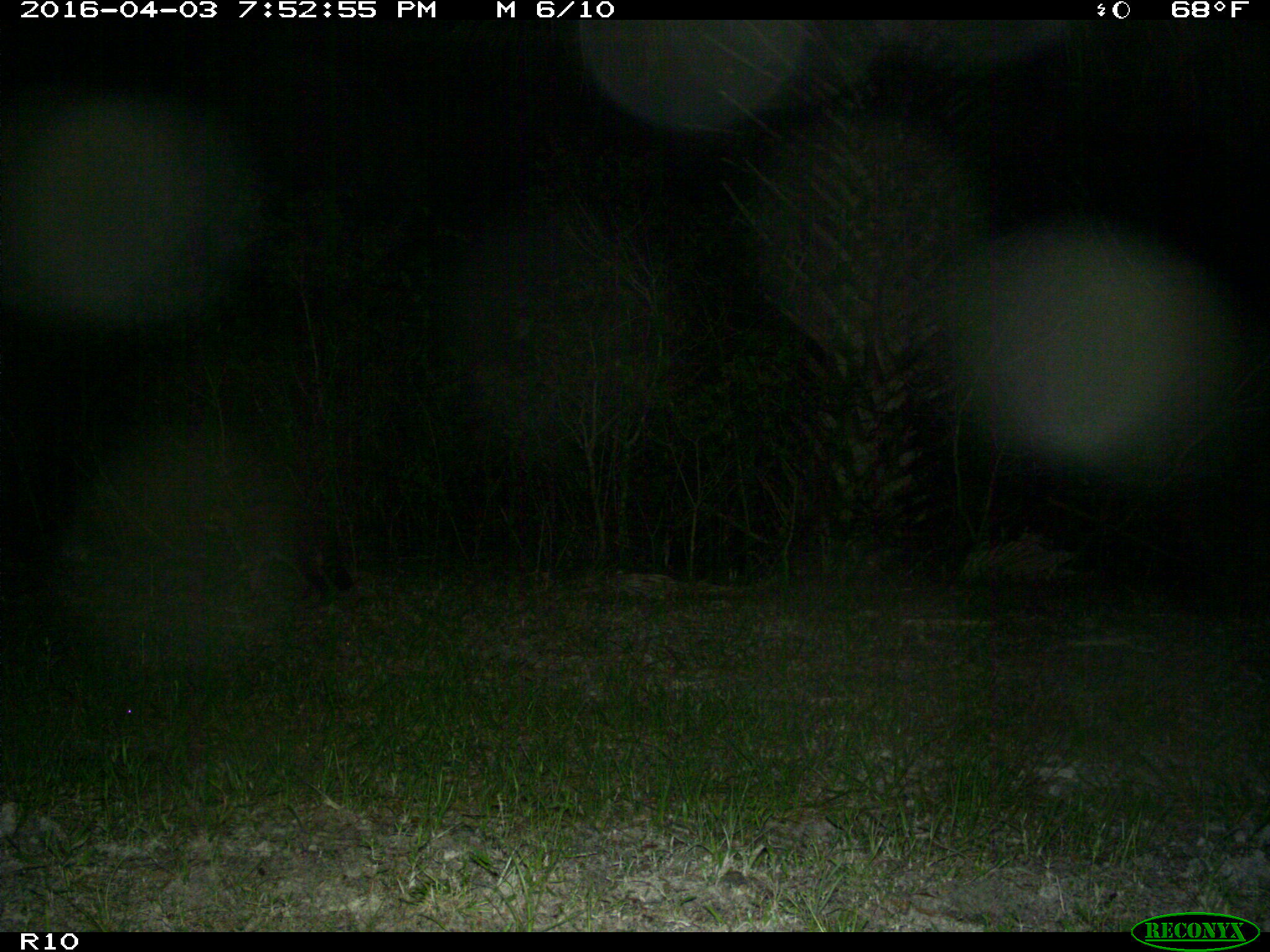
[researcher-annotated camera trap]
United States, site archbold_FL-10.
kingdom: Animalia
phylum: Chordata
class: Mammalia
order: Carnivora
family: Procyonidae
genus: Procyon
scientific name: Procyon lotor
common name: common raccoon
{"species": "Procyon lotor (common raccoon)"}